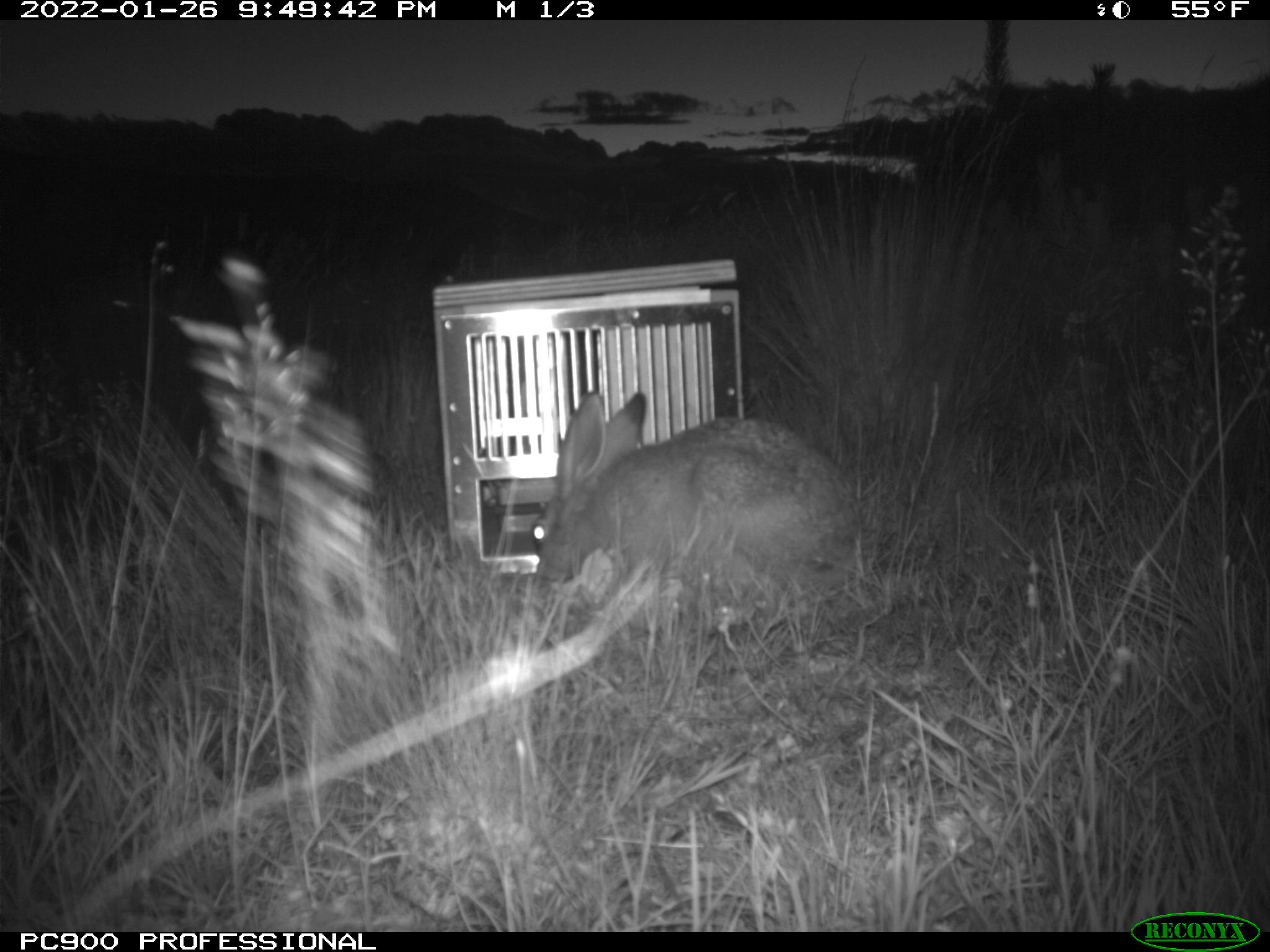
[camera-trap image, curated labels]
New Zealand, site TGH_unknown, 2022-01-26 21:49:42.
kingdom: Animalia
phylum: Chordata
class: Mammalia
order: Lagomorpha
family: Leporidae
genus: Lepus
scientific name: Lepus europaeus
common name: brown hare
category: hare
Hare (brown hare) (Lepus europaeus).